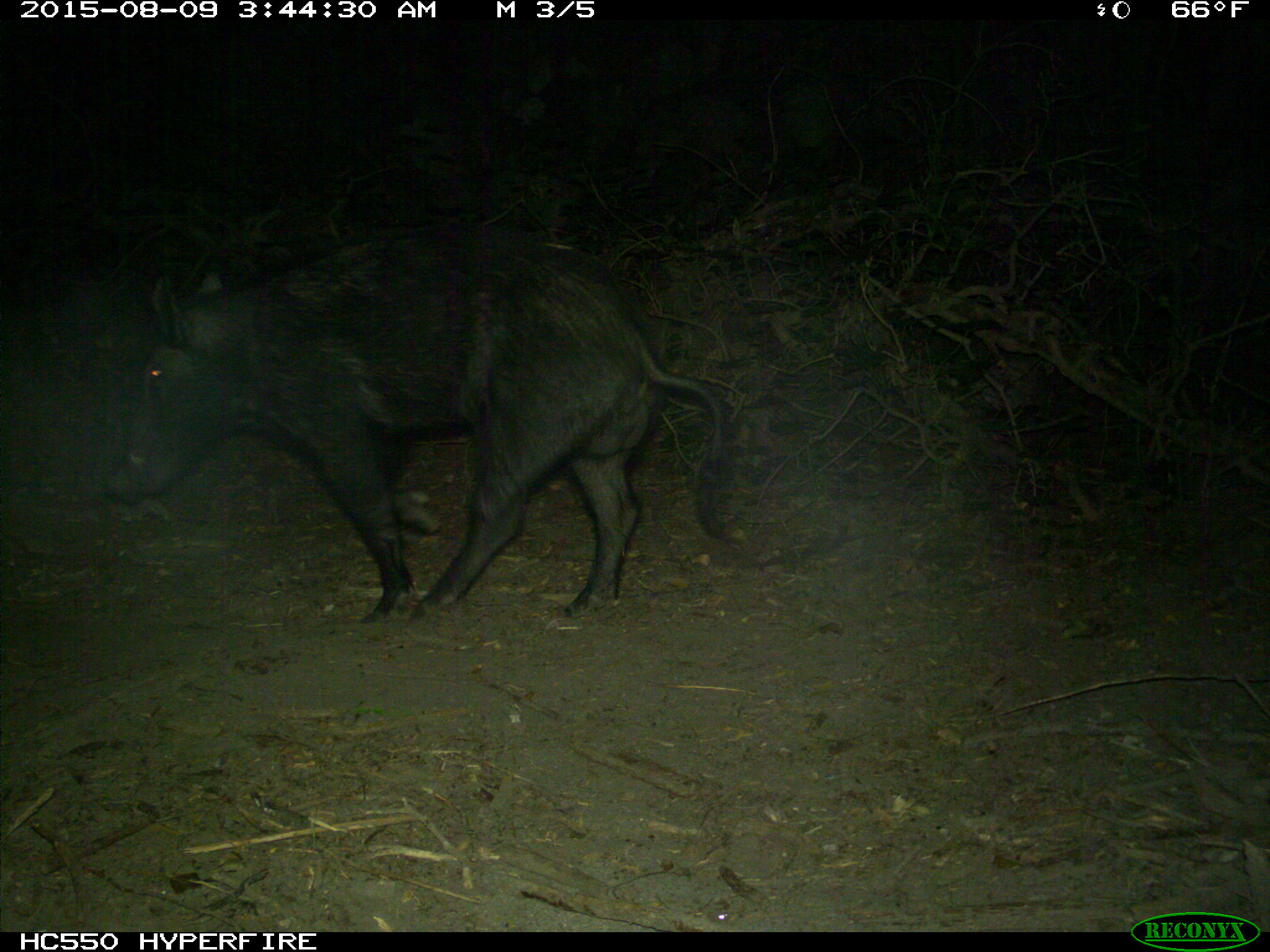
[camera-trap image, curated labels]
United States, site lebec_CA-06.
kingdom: Animalia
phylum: Chordata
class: Mammalia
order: Artiodactyla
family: Suidae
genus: Sus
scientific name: Sus scrofa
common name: wild boar